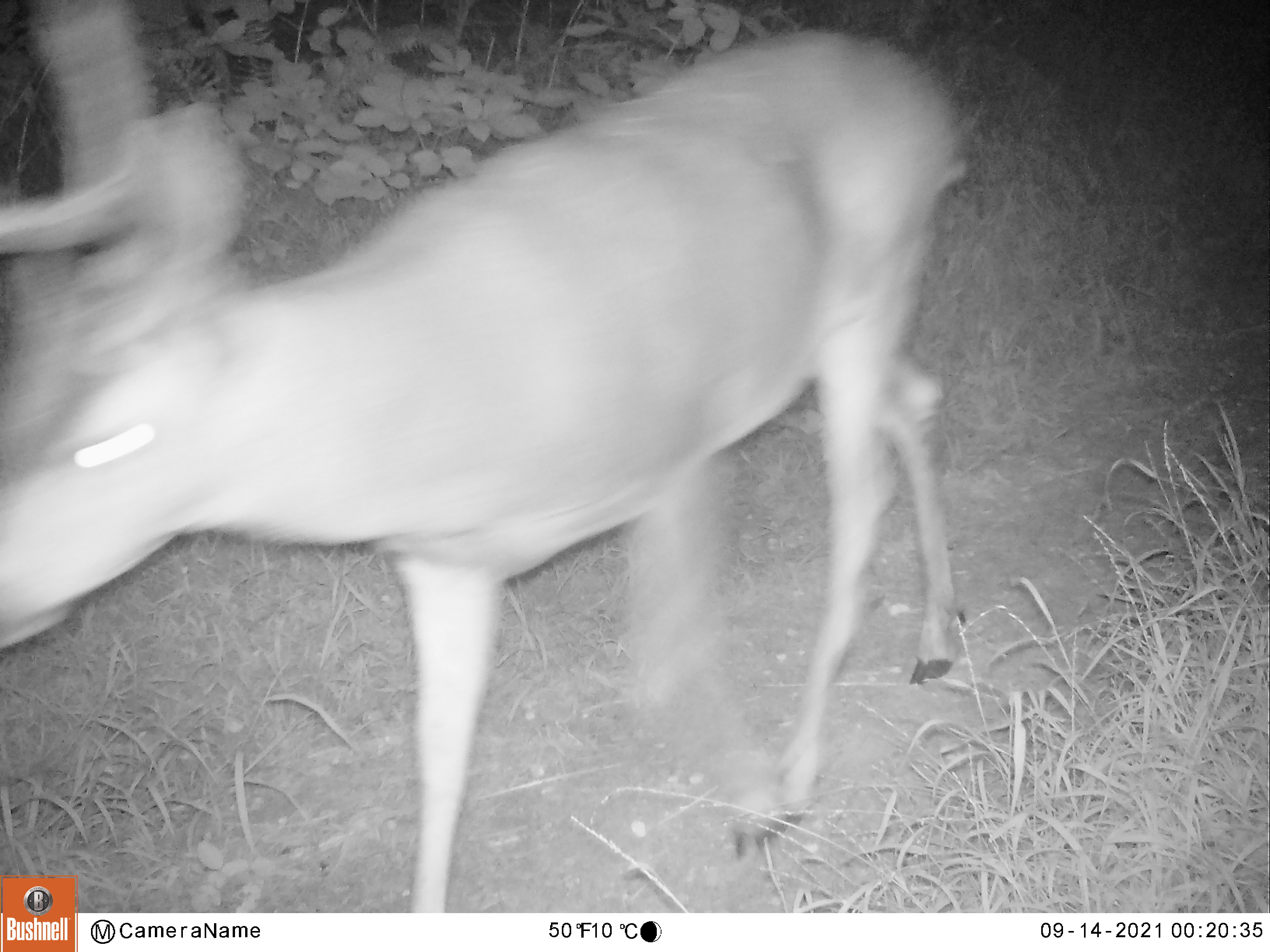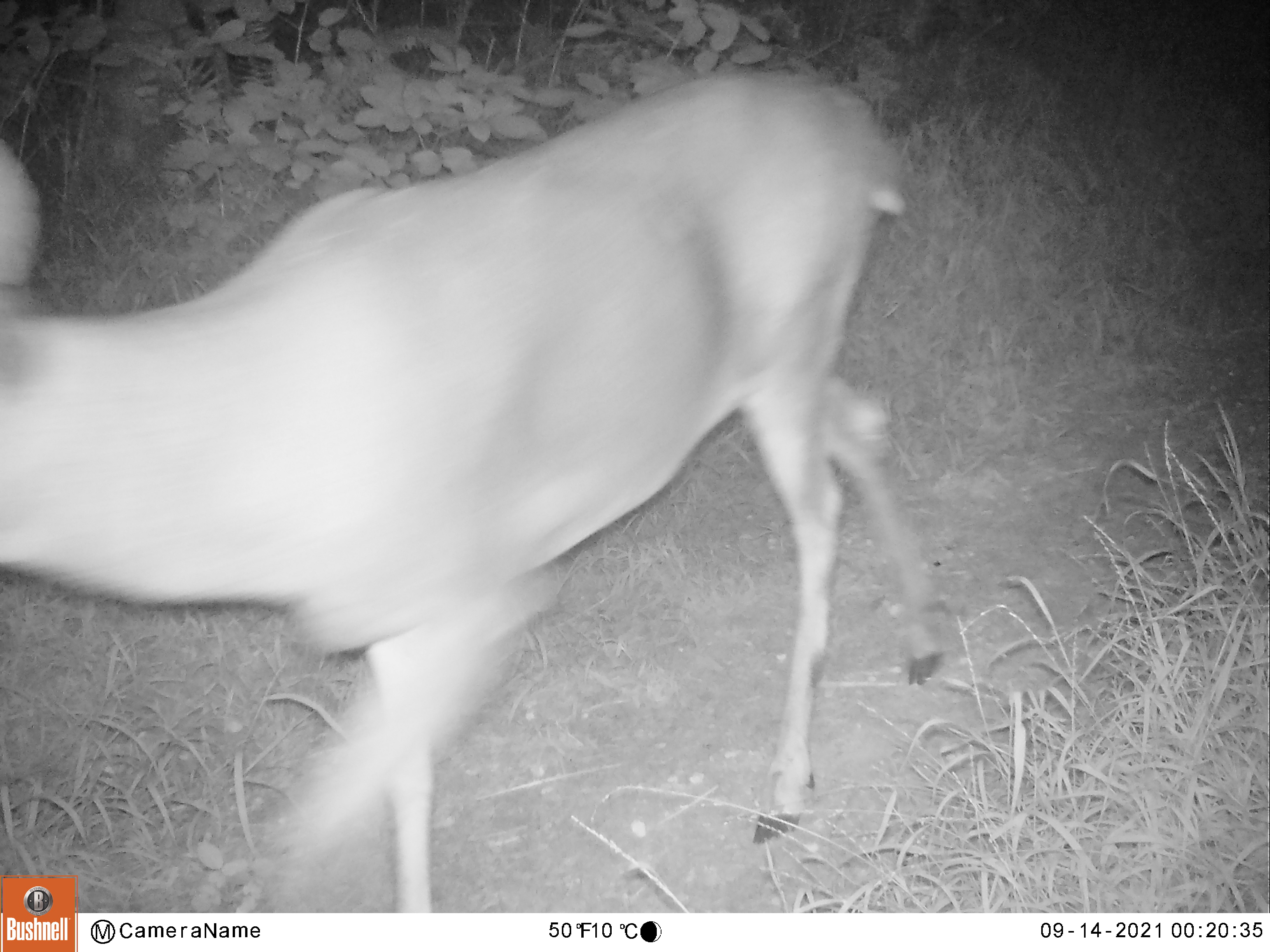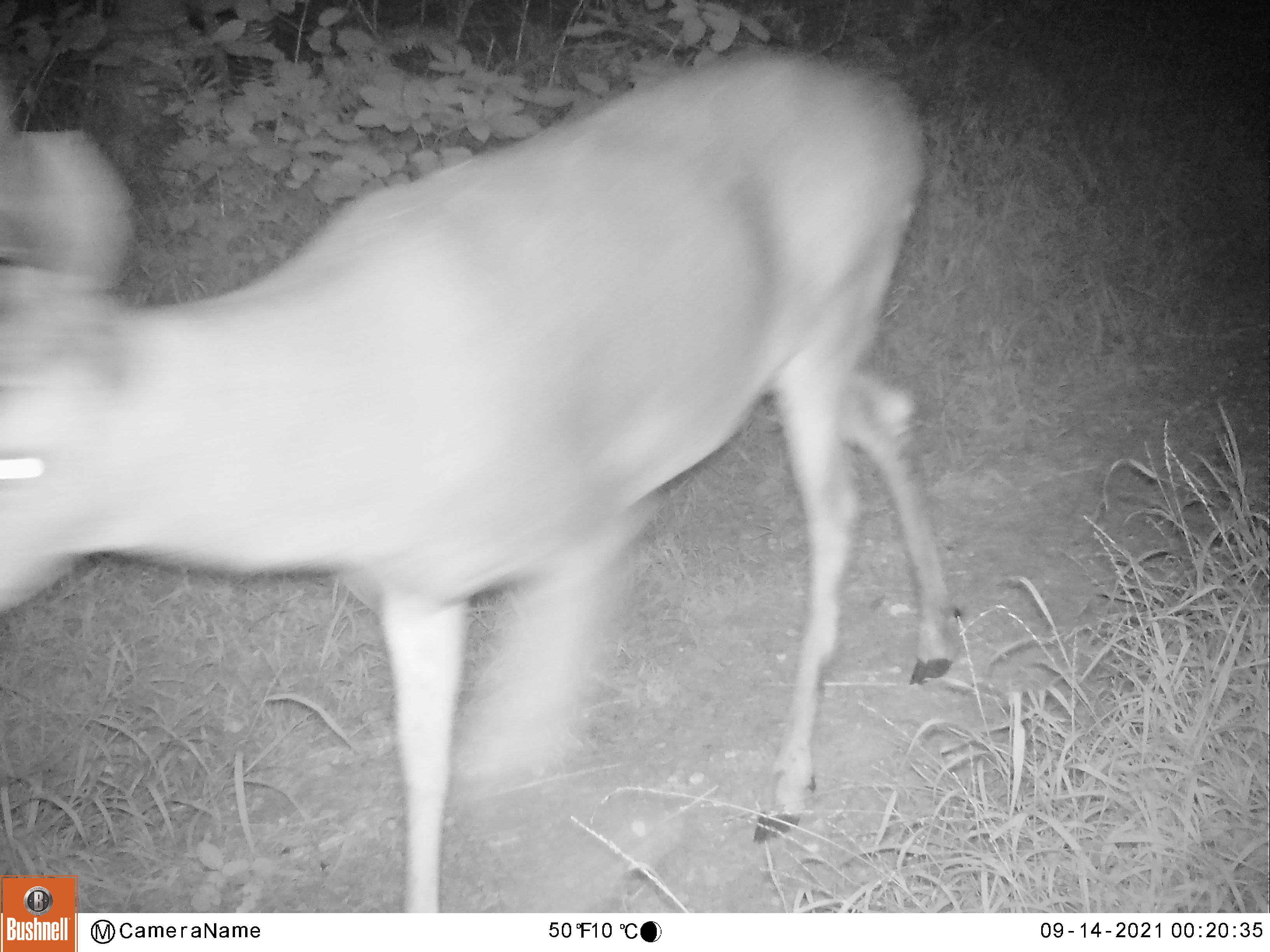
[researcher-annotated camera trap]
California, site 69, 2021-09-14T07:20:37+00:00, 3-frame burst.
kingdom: Animalia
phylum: Chordata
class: Mammalia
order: Artiodactyla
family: Cervidae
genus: Odocoileus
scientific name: Odocoileus hemionus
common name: mule deer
Mule deer (Odocoileus hemionus).